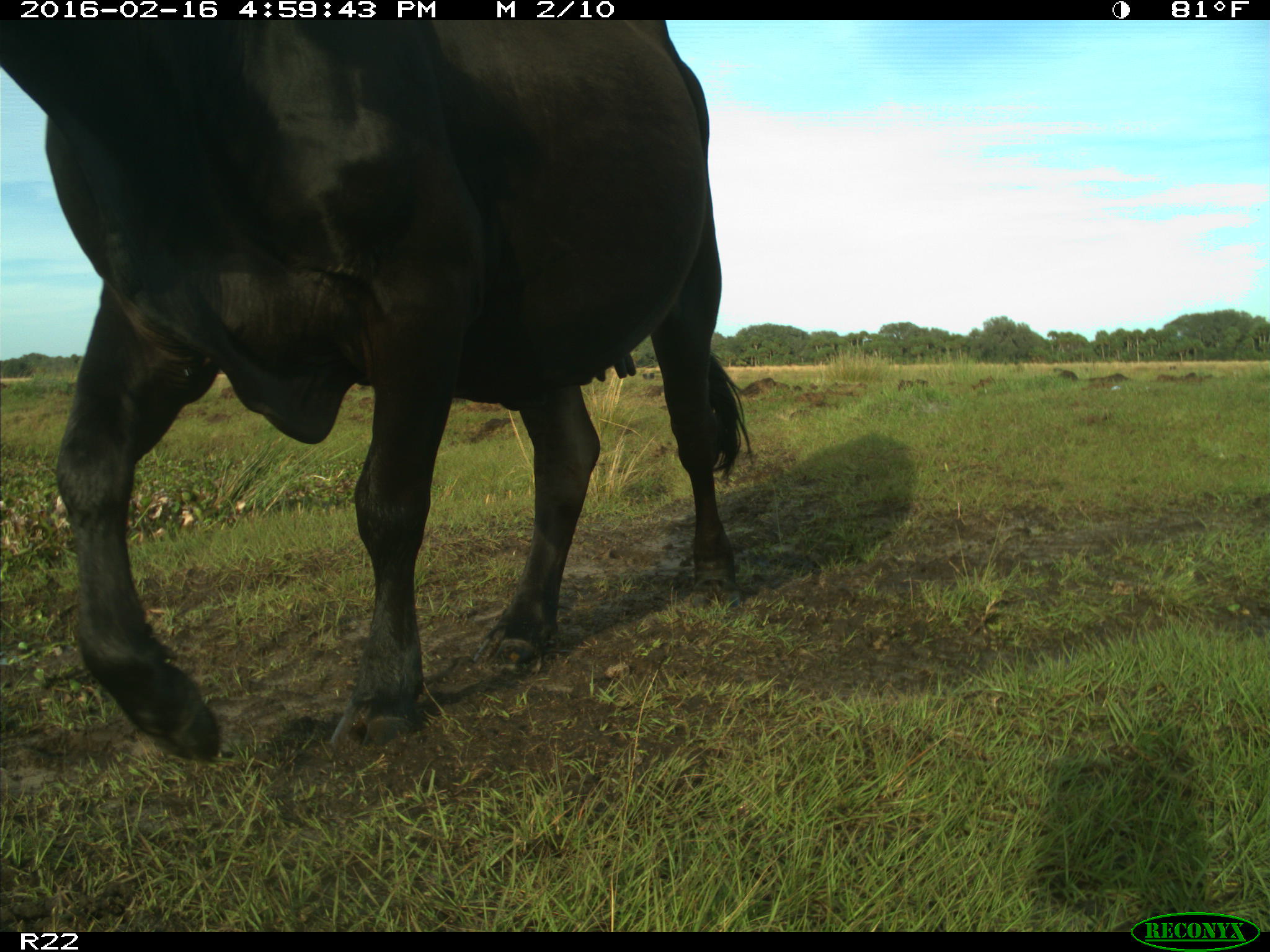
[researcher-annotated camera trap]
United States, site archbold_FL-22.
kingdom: Animalia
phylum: Chordata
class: Mammalia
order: Artiodactyla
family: Bovidae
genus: Bos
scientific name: Bos taurus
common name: domestic cow